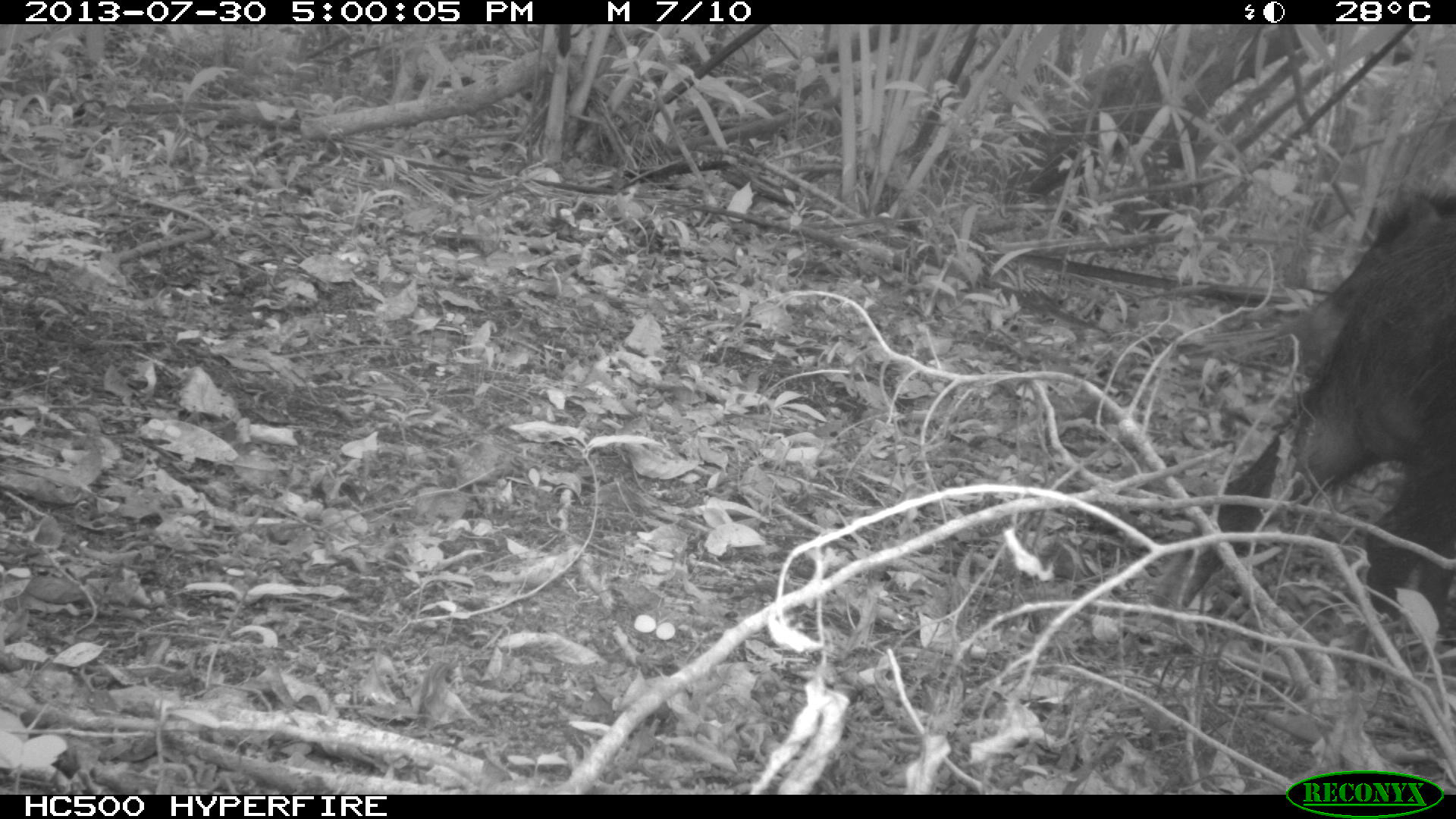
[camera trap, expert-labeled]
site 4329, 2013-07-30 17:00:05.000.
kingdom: Animalia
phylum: Chordata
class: Mammalia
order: Artiodactyla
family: Tayassuidae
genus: Tayassu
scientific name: Tayassu pecari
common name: white-lipped peccary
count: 1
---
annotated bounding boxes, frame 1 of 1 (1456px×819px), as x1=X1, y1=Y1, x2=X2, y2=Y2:
tayassu pecari: x1=1146, y1=181, x2=1456, y2=620